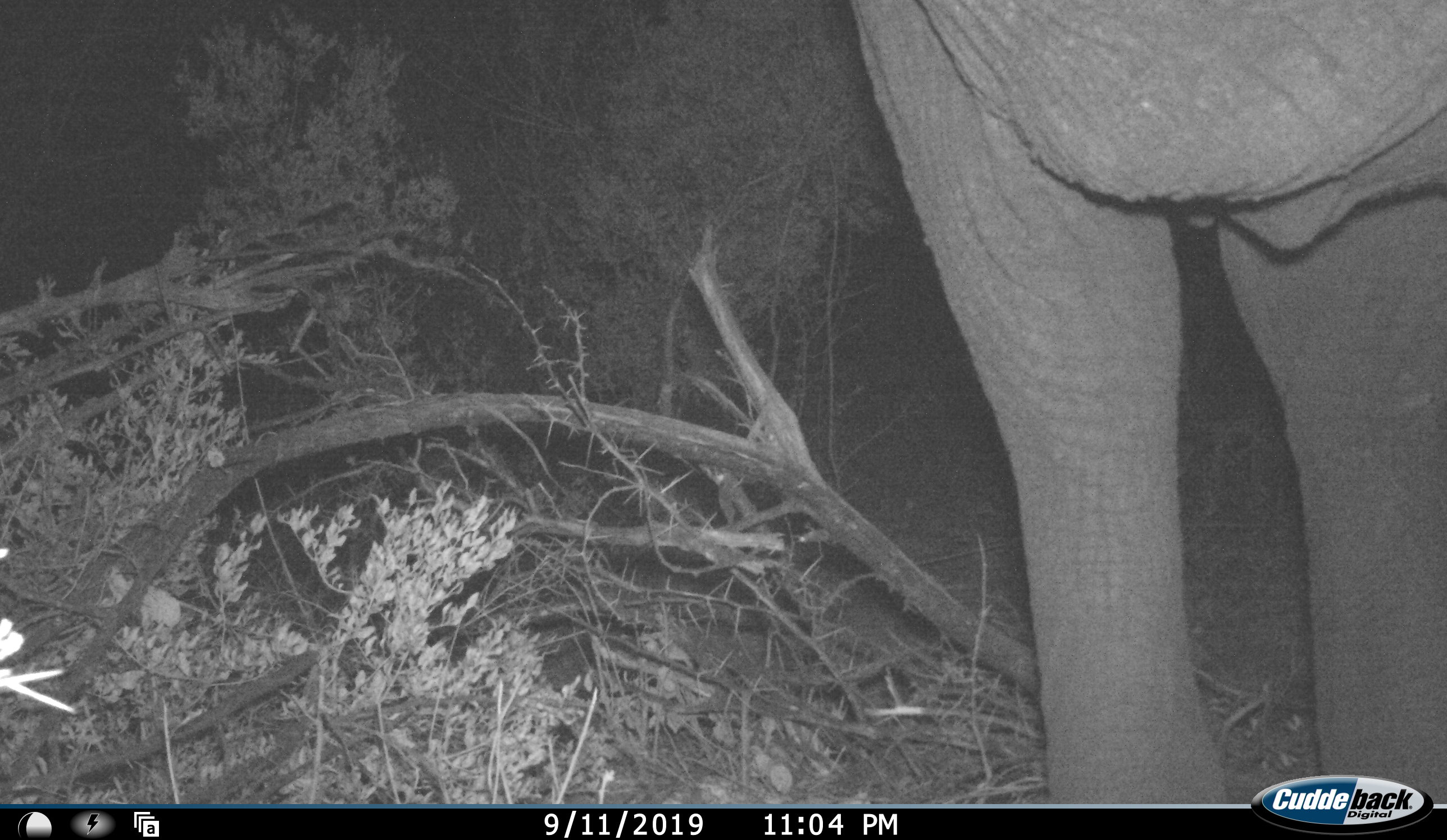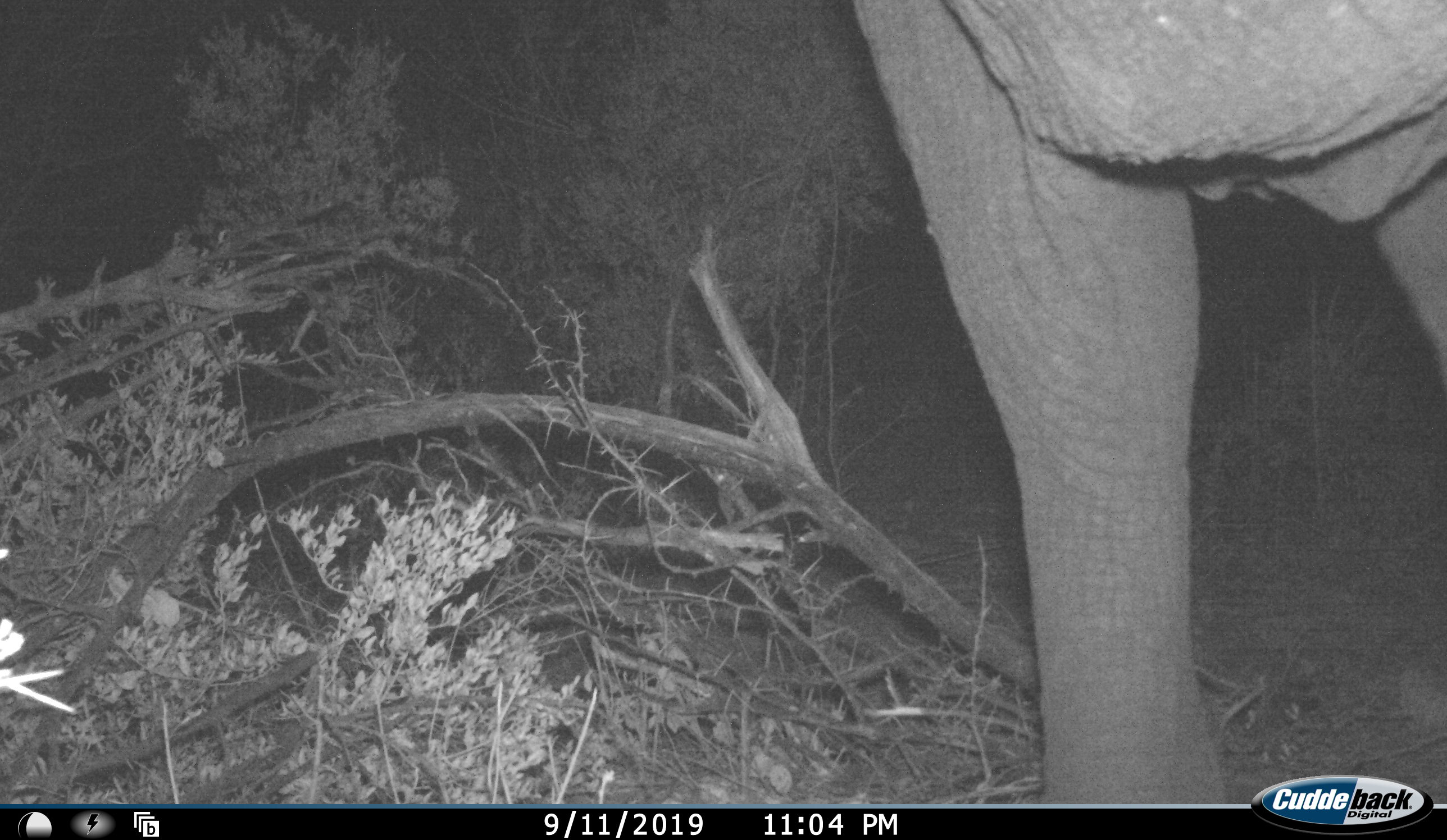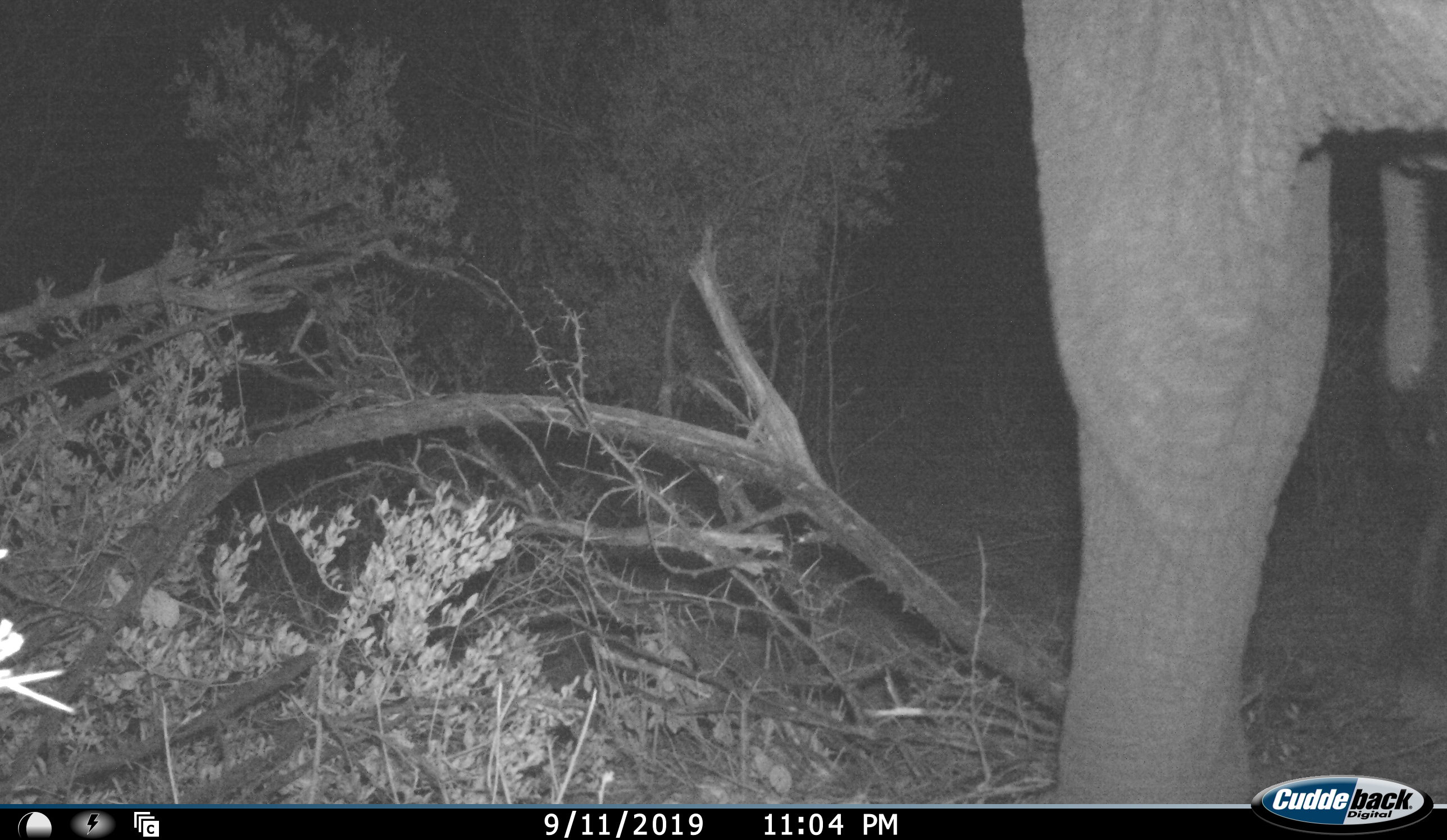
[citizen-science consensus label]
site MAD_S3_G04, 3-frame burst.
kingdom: Animalia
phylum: Chordata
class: Mammalia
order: Proboscidea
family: Elephantidae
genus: Loxodonta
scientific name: Loxodonta africana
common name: african bush elephant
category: elephant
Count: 1.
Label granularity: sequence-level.